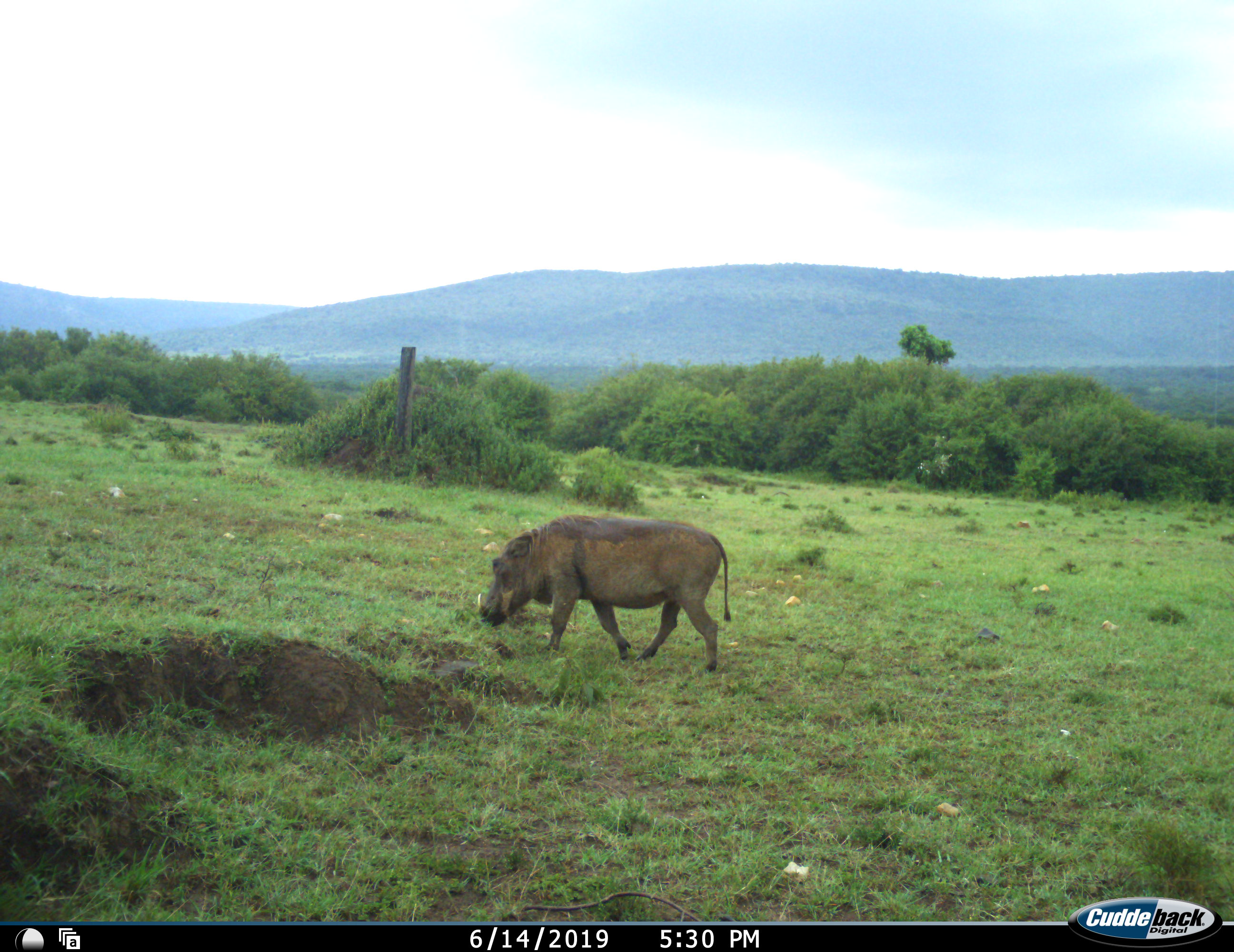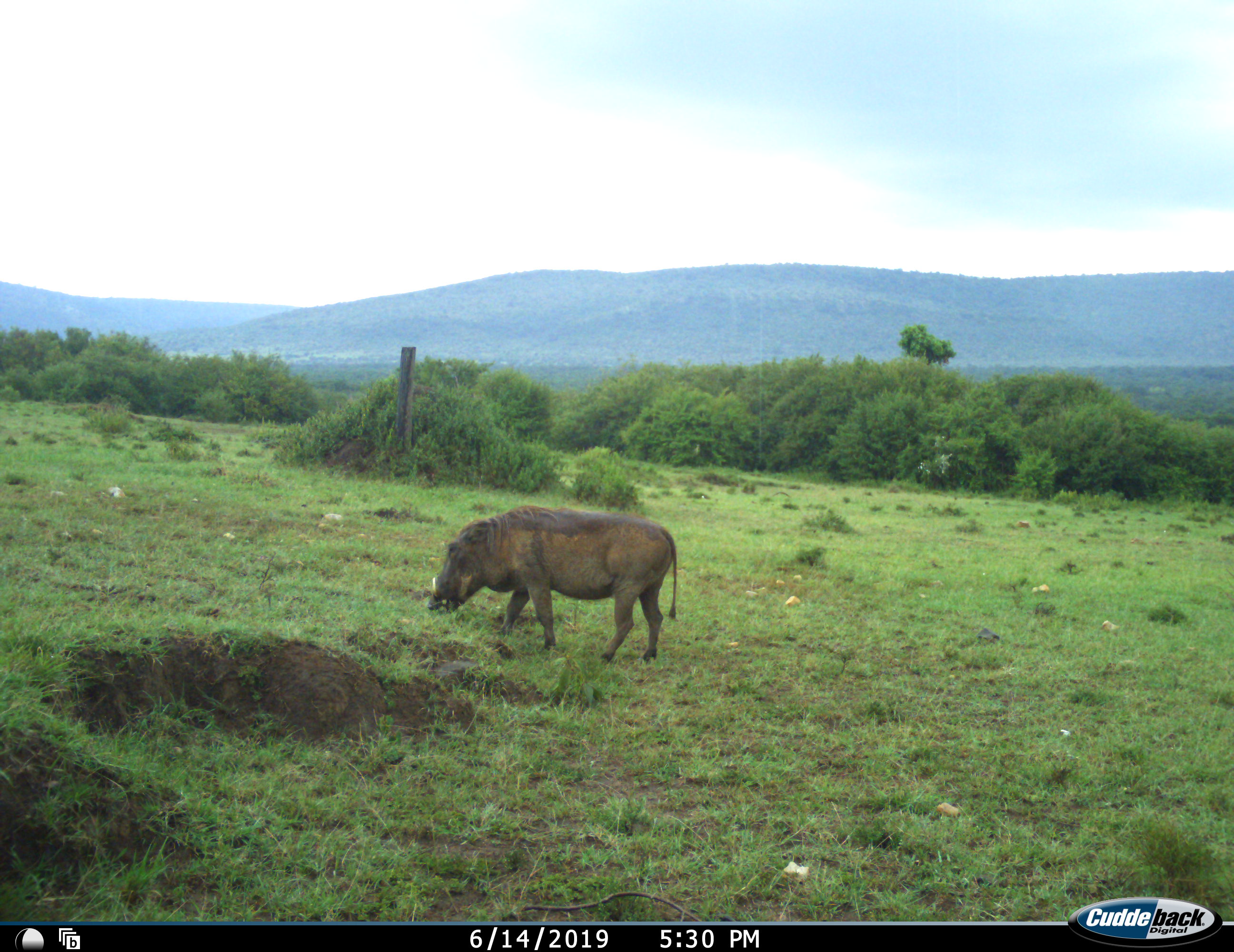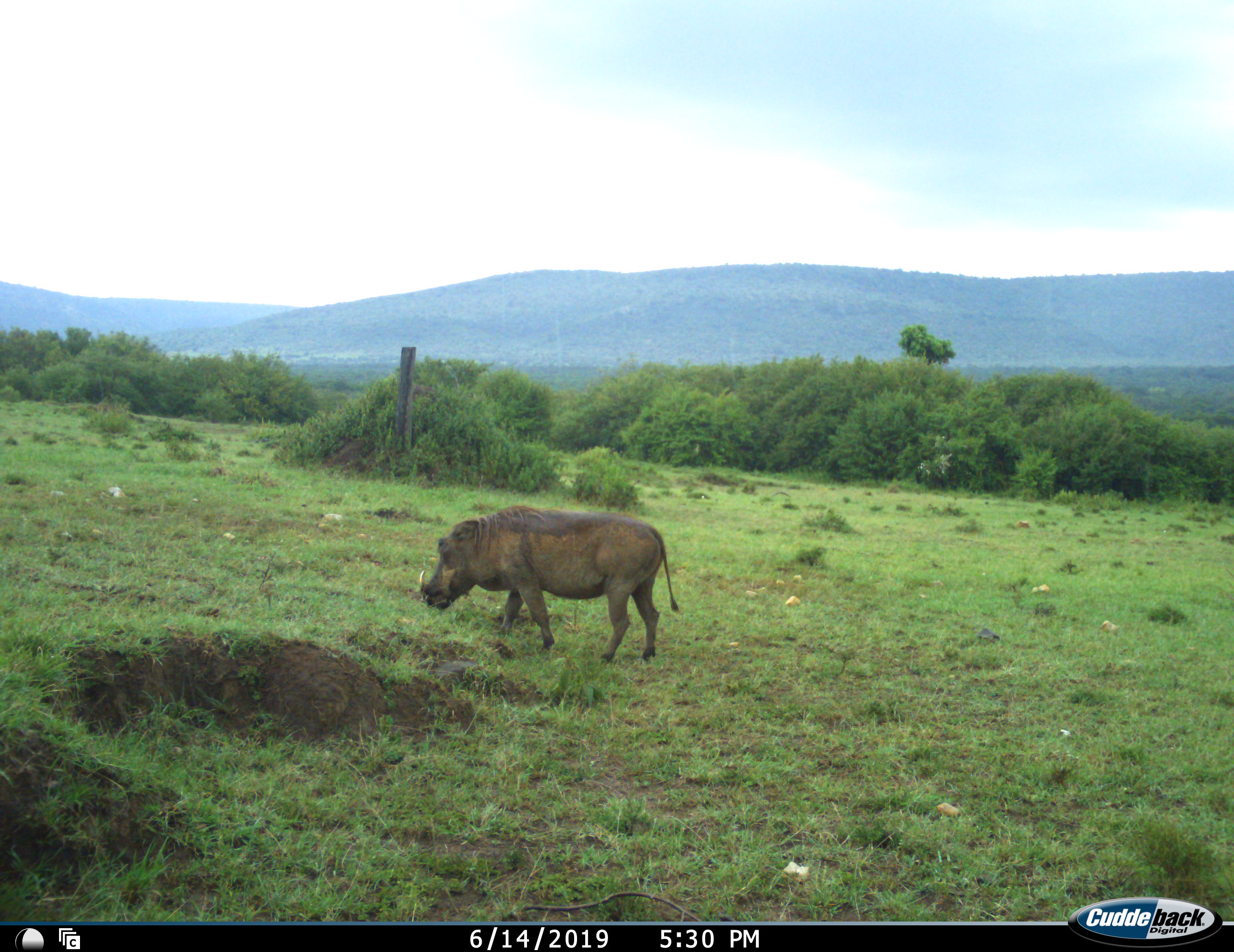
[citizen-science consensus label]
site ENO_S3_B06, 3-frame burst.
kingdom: Animalia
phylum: Chordata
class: Mammalia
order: Artiodactyla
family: Suidae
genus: Phacochoerus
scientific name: Phacochoerus africanus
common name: warthog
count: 1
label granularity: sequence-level